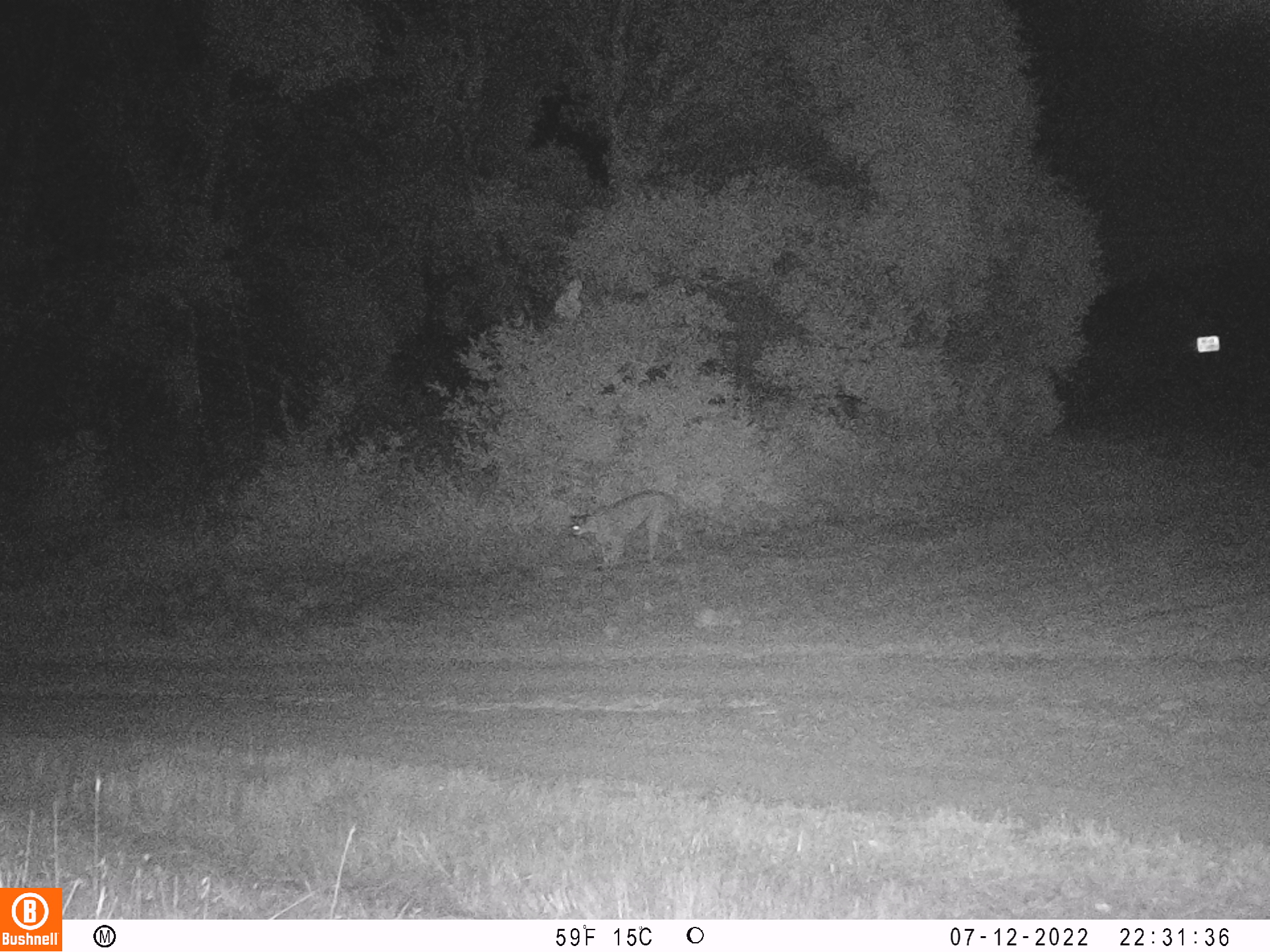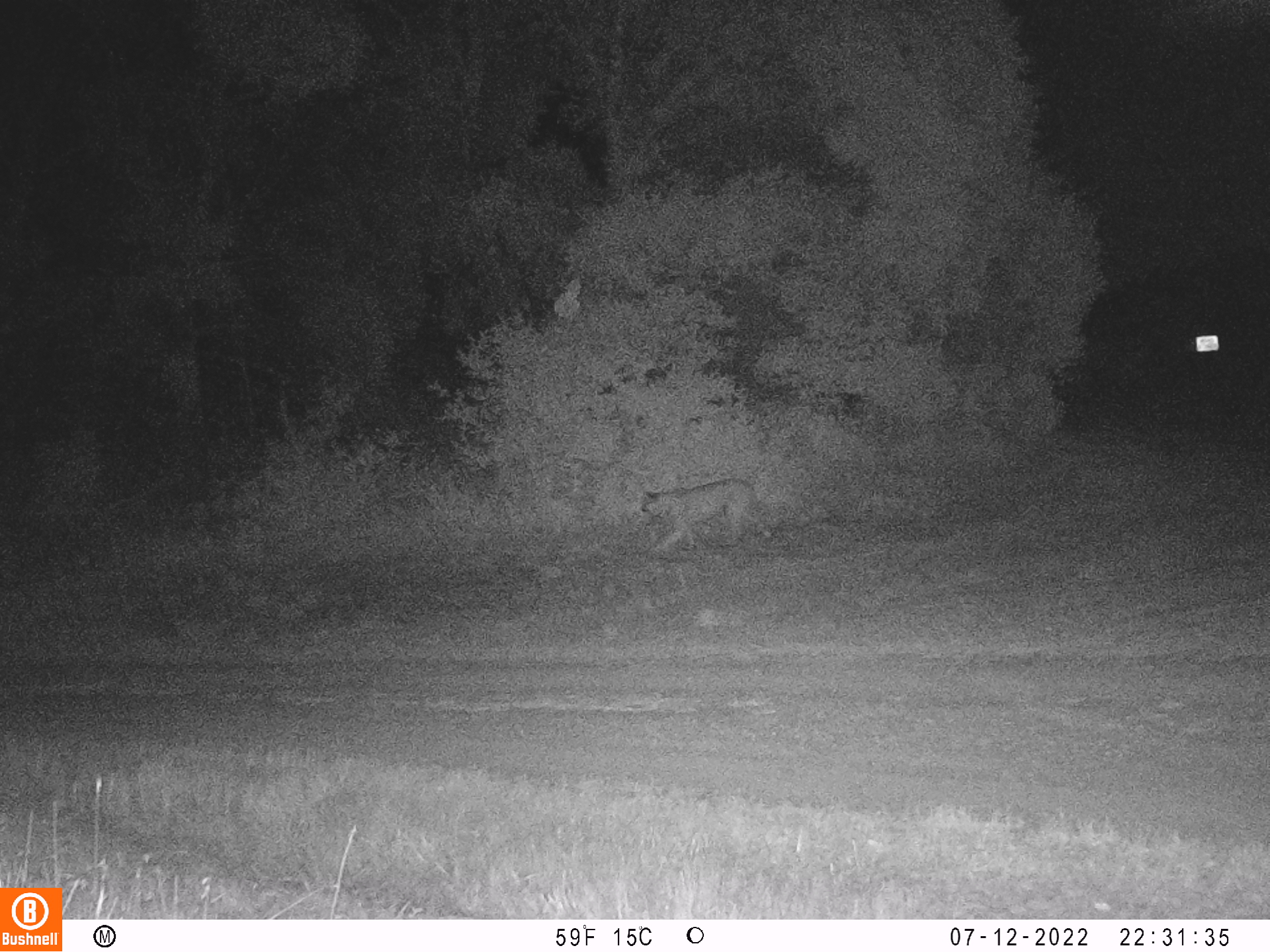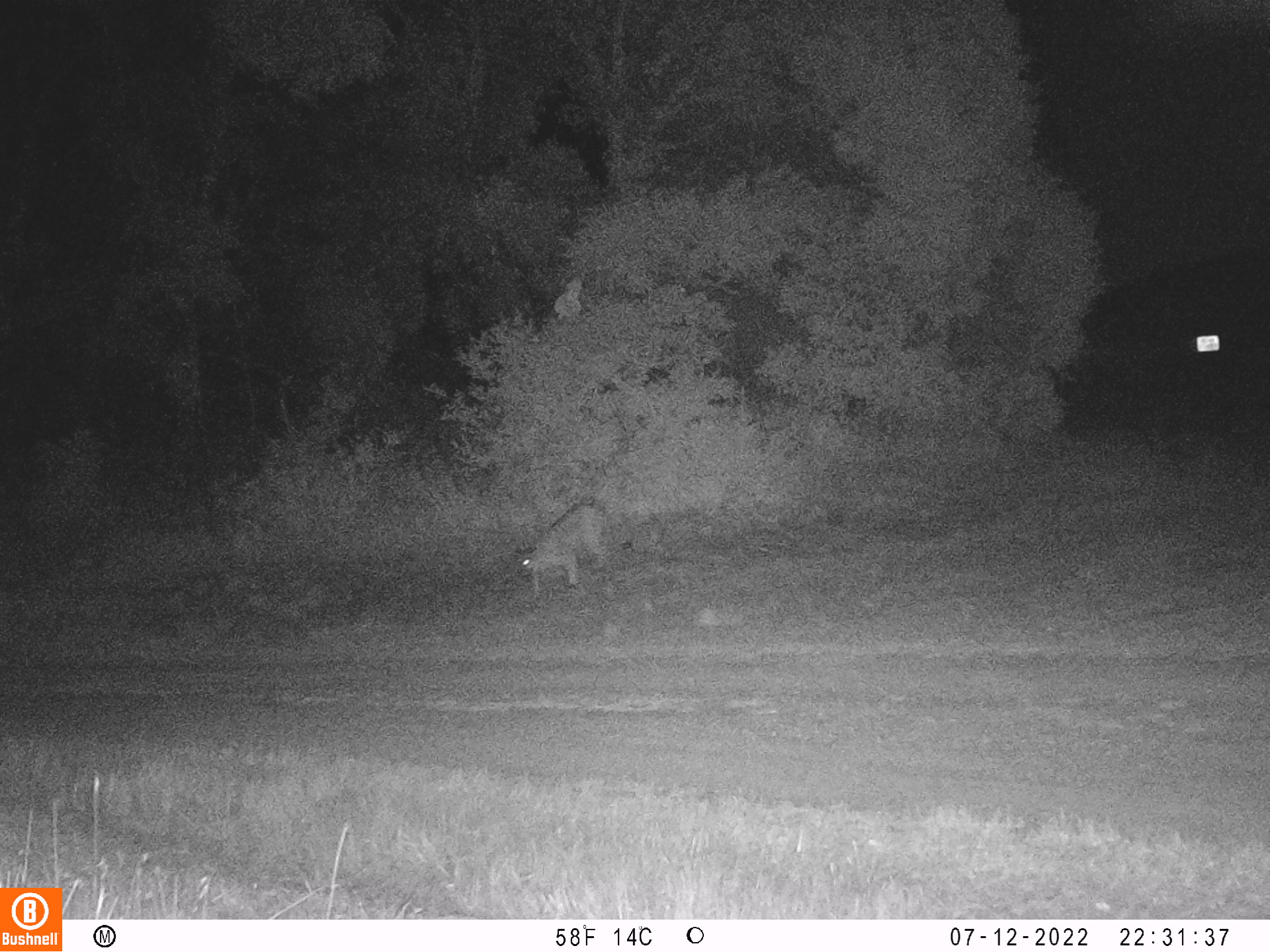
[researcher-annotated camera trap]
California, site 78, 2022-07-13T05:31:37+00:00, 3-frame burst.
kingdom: Animalia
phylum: Chordata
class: Mammalia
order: Carnivora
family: Felidae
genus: Puma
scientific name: Puma concolor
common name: puma